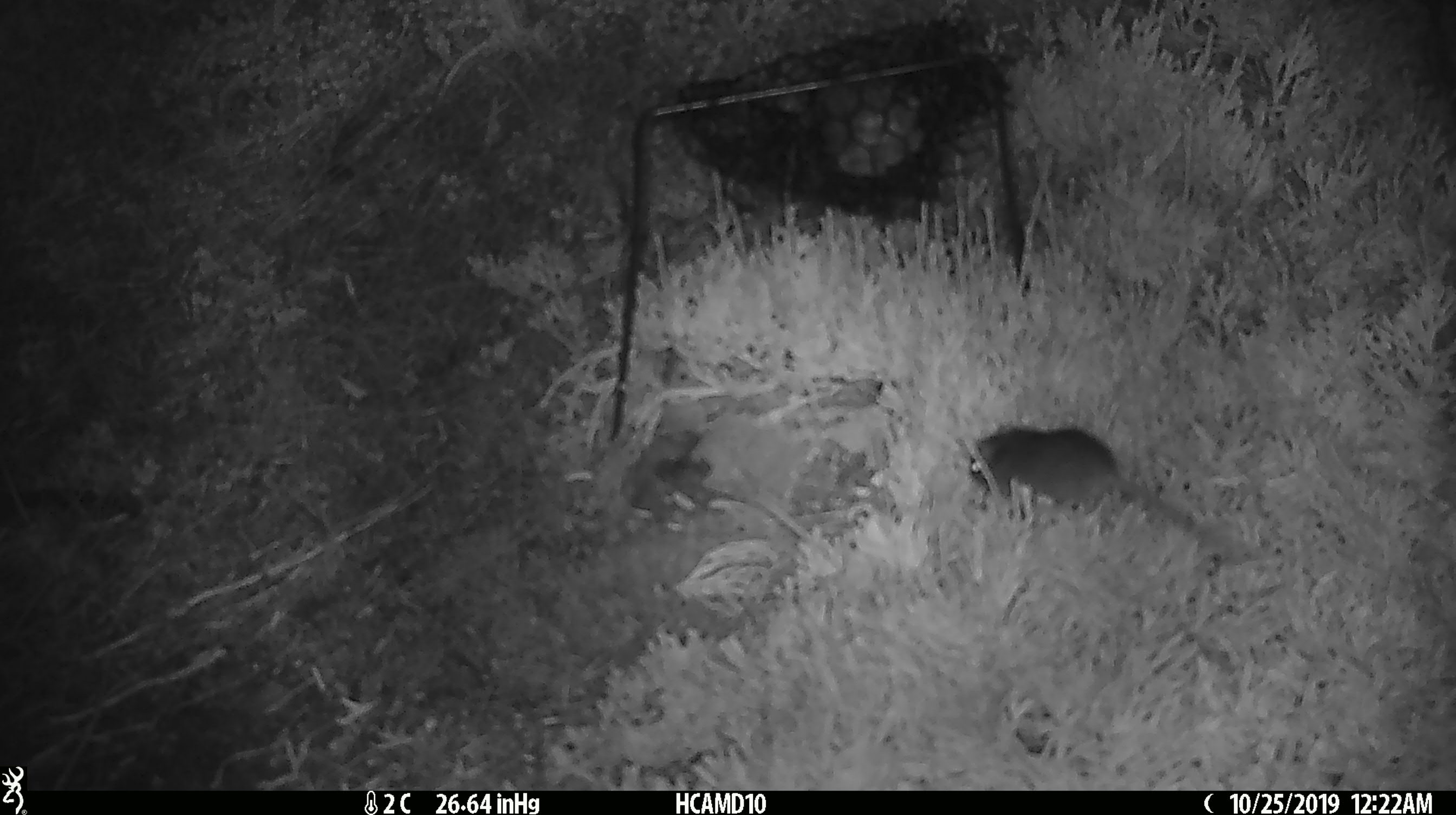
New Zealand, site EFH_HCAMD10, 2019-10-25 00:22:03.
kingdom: Animalia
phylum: Chordata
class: Mammalia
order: Rodentia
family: Muridae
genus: Mus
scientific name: Mus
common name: mouse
Mouse (Mus).